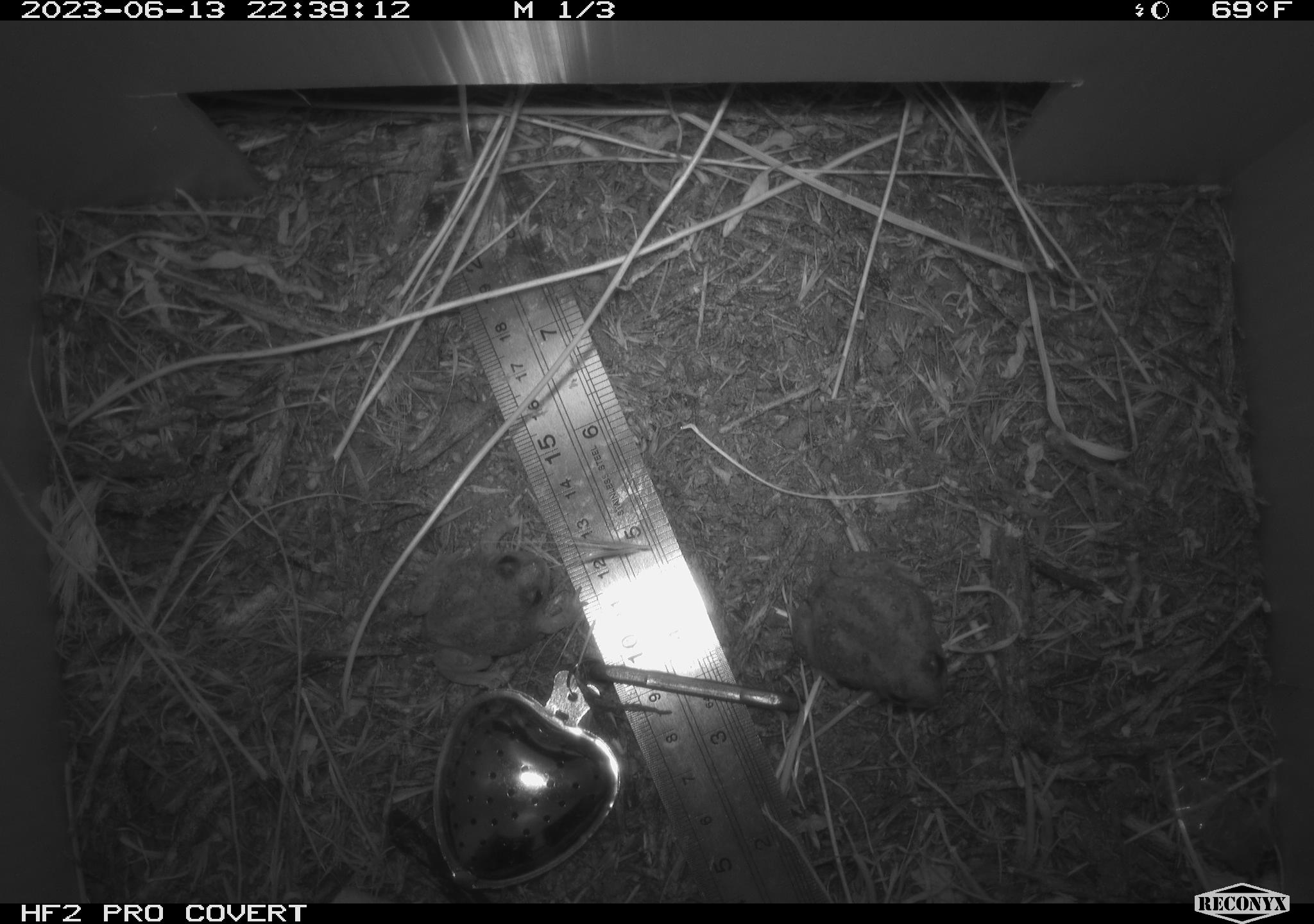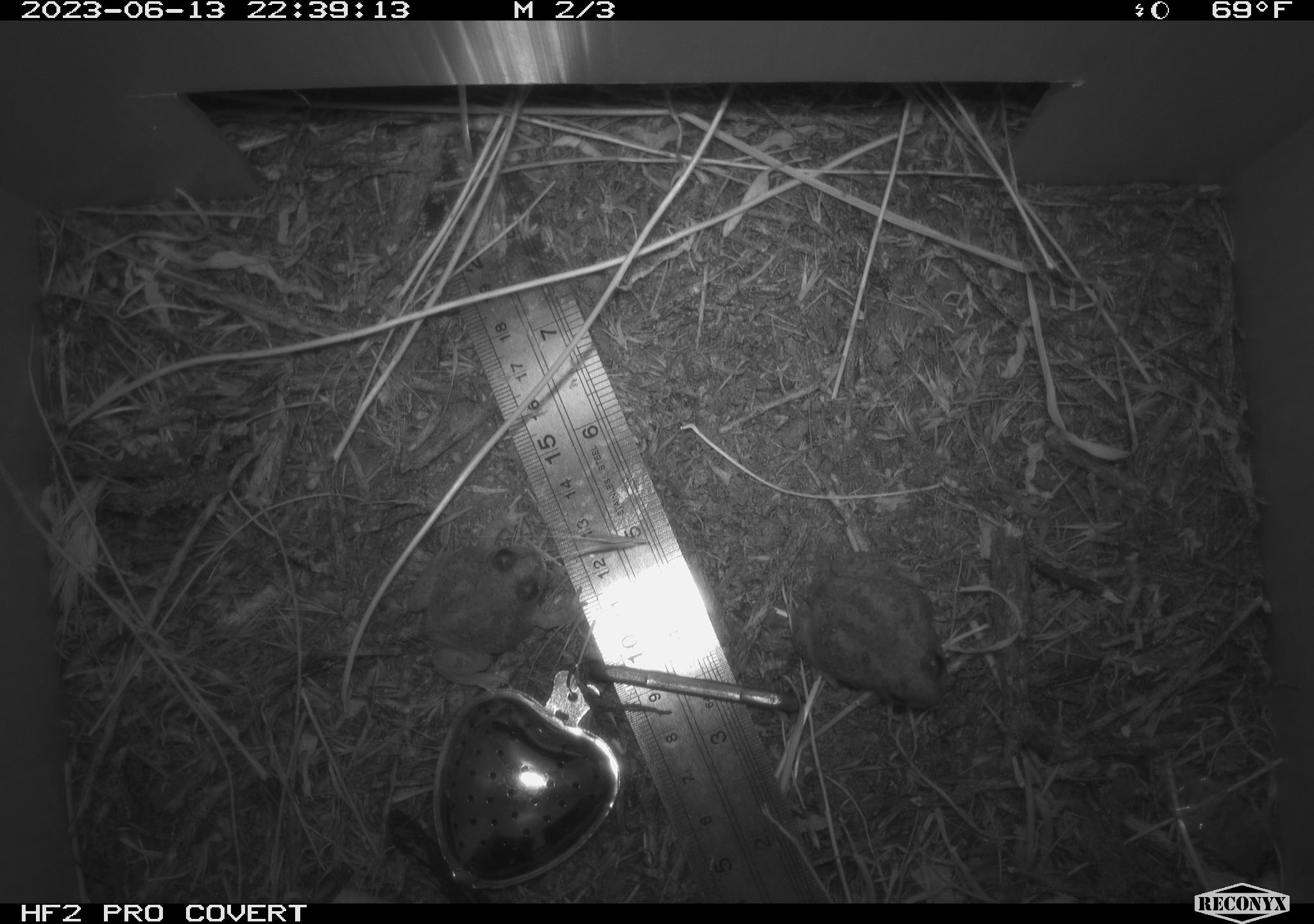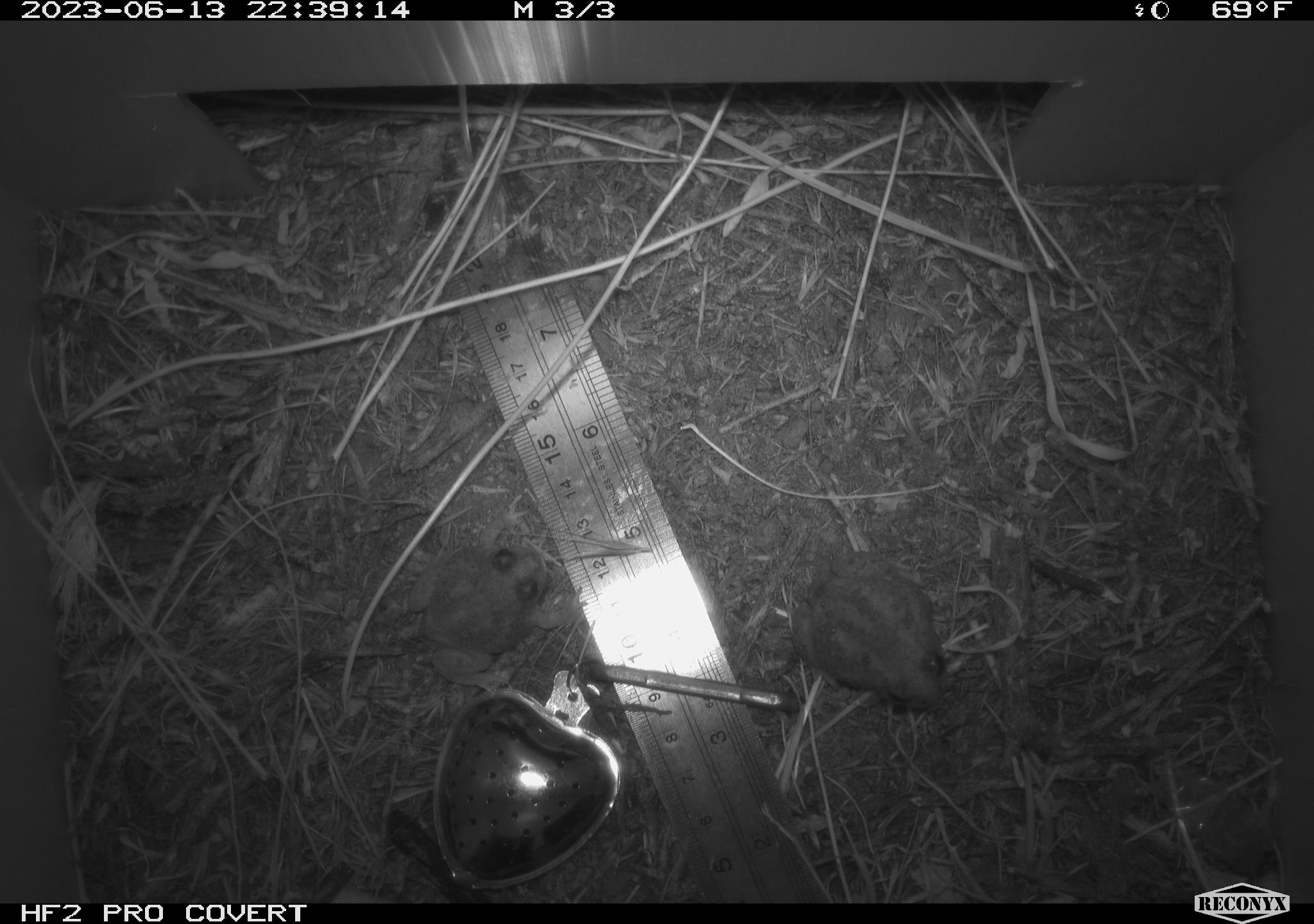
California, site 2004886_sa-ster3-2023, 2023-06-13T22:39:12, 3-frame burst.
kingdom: Animalia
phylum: Chordata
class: Amphibia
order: Anura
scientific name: Anura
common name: frogs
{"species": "frogs (Anura)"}